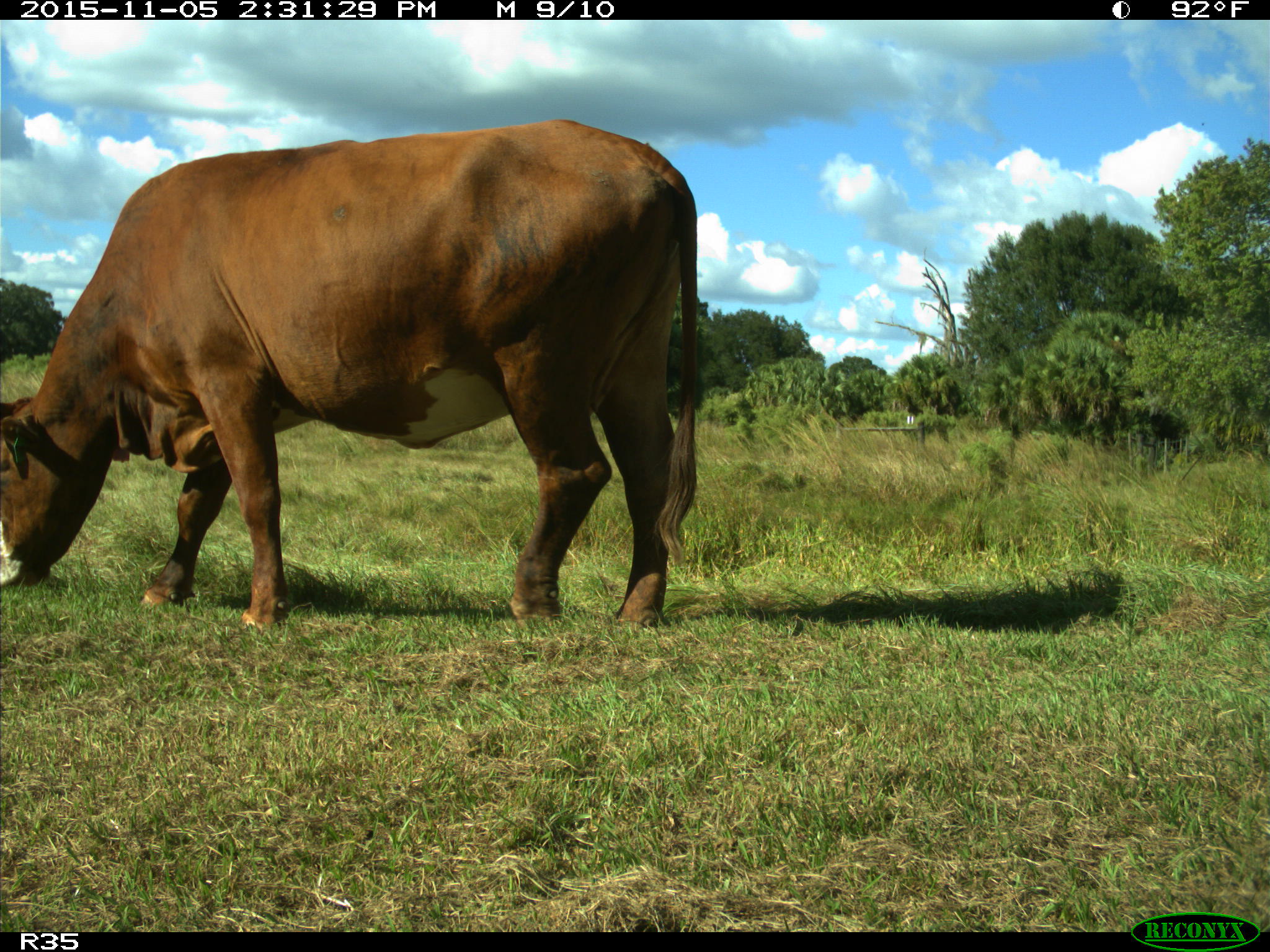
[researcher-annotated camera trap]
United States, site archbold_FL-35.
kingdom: Animalia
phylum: Chordata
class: Mammalia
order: Artiodactyla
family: Bovidae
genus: Bos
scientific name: Bos taurus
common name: domestic cow